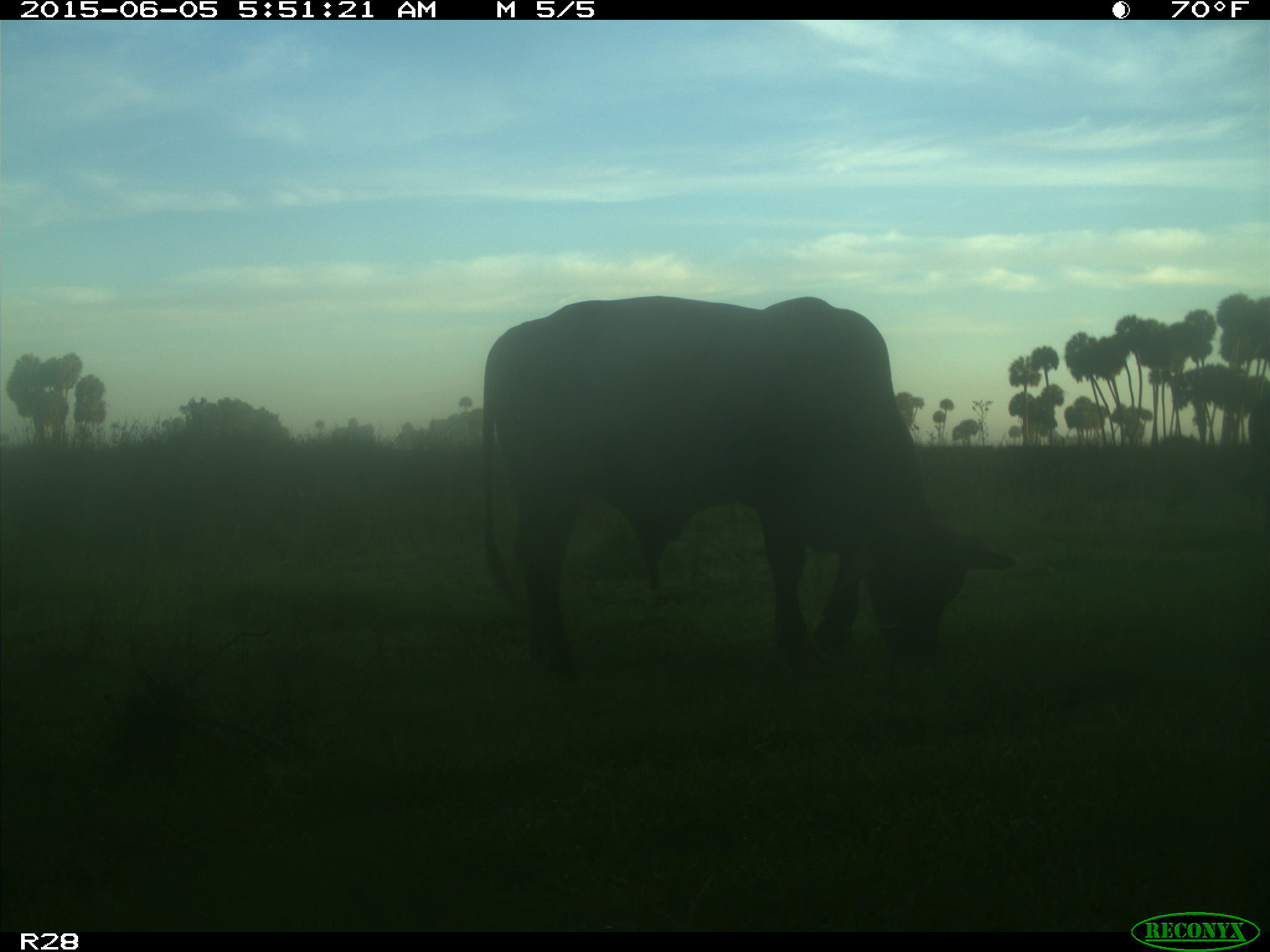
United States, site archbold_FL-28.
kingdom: Animalia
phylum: Chordata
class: Mammalia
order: Artiodactyla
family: Bovidae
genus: Bos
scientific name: Bos taurus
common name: domestic cow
Bos taurus (domestic cow).